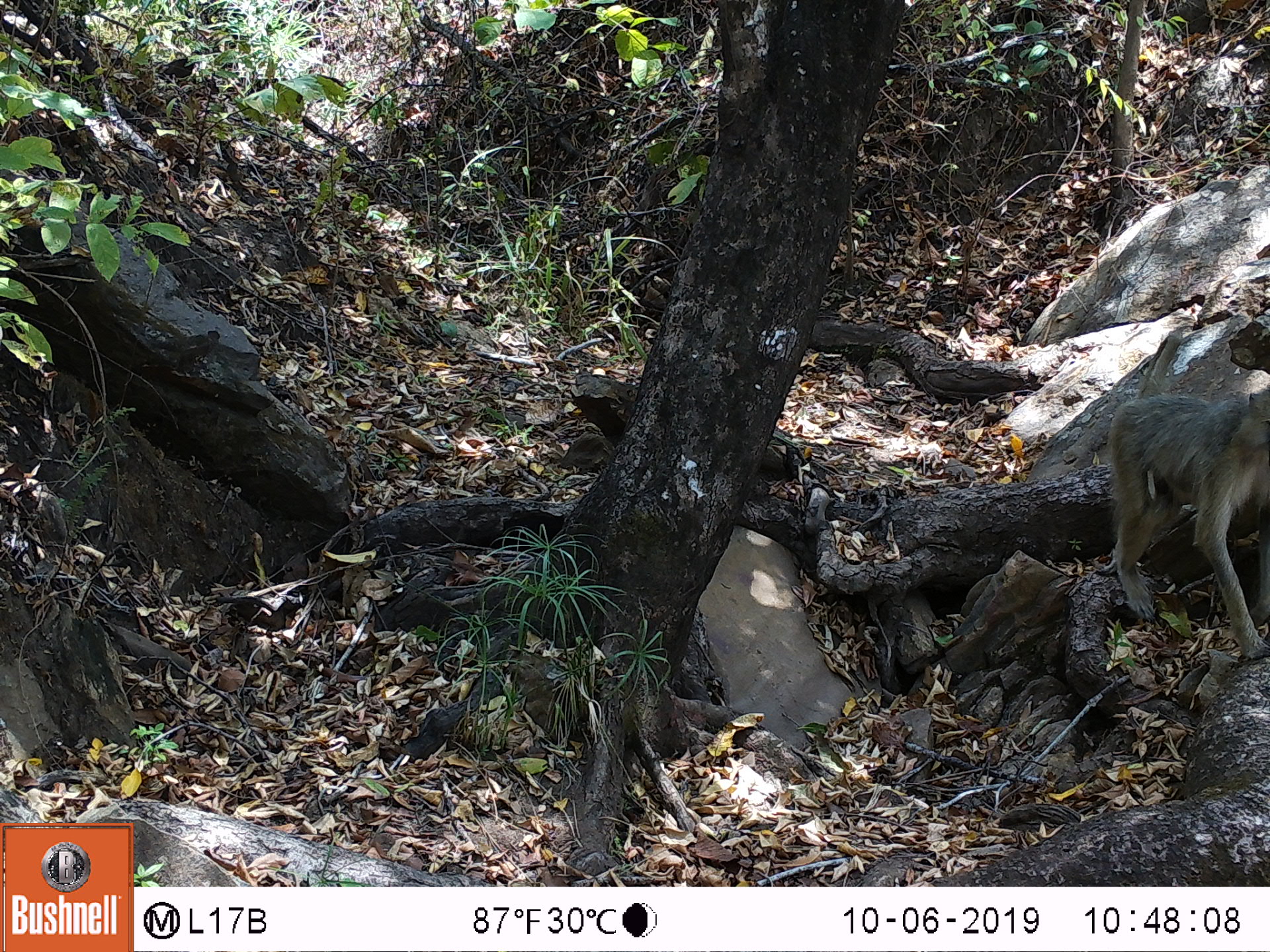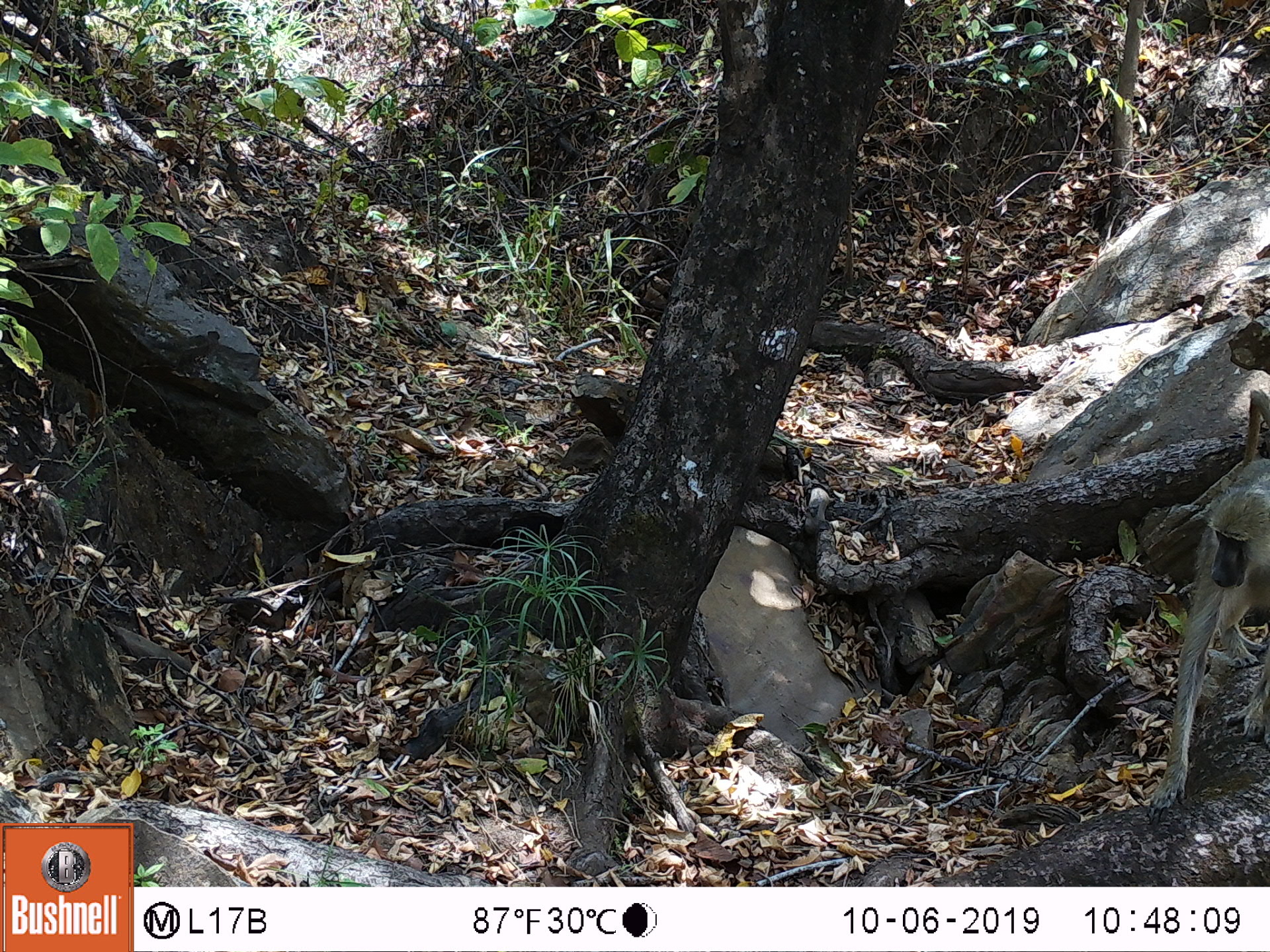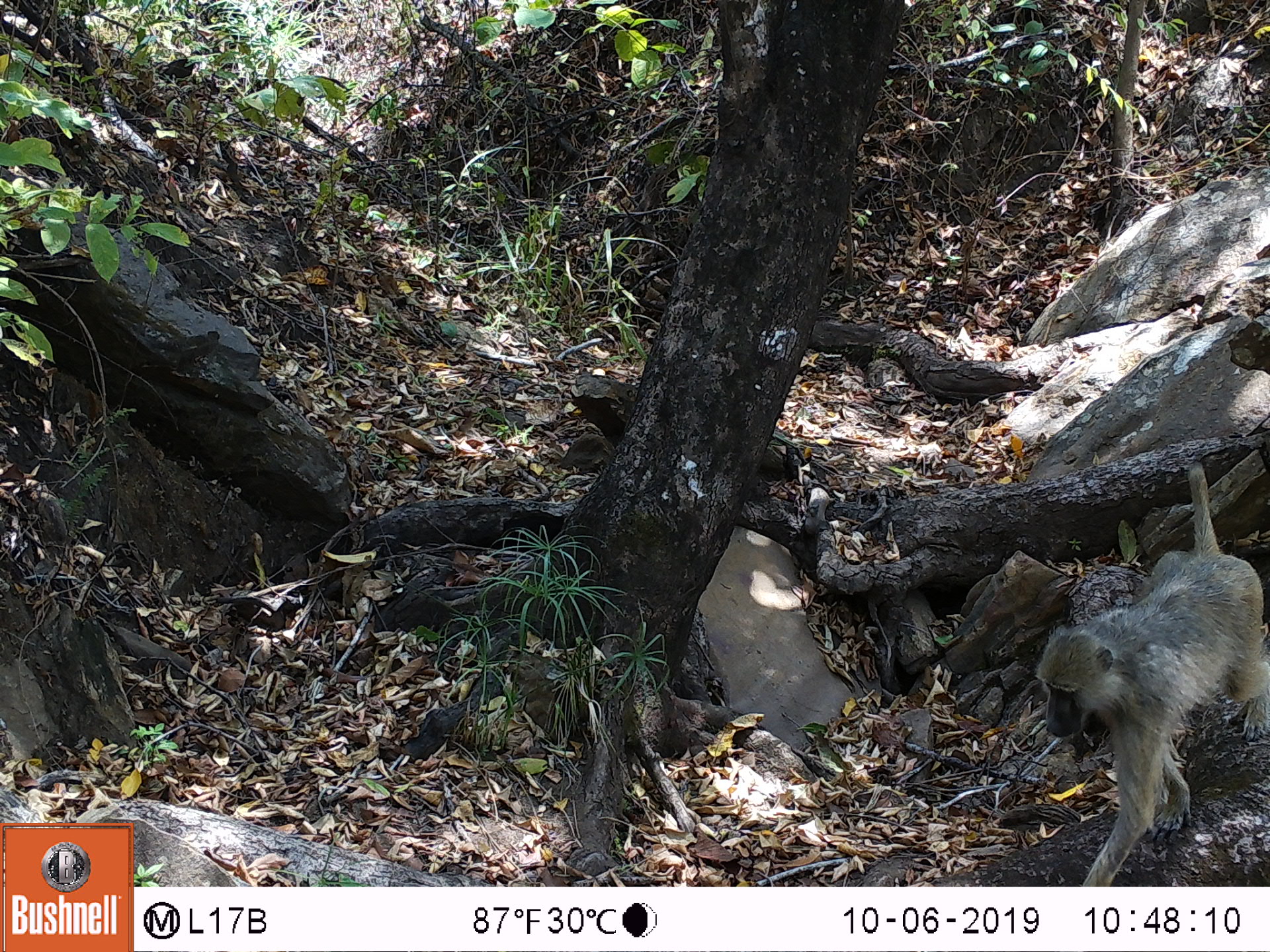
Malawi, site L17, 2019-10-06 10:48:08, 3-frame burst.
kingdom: Animalia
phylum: Chordata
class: Mammalia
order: Primates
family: Cercopithecidae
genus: Papio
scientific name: Papio cynocephalus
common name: yellow baboon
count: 1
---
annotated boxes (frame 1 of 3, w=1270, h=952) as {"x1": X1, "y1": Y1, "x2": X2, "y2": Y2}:
yellow baboon: {"x1": 1109, "y1": 340, "x2": 1265, "y2": 665}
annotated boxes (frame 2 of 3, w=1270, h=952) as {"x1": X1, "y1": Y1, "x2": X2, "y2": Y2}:
yellow baboon: {"x1": 1143, "y1": 387, "x2": 1262, "y2": 818}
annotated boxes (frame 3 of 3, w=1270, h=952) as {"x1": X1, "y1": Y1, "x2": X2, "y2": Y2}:
yellow baboon: {"x1": 1037, "y1": 459, "x2": 1262, "y2": 882}